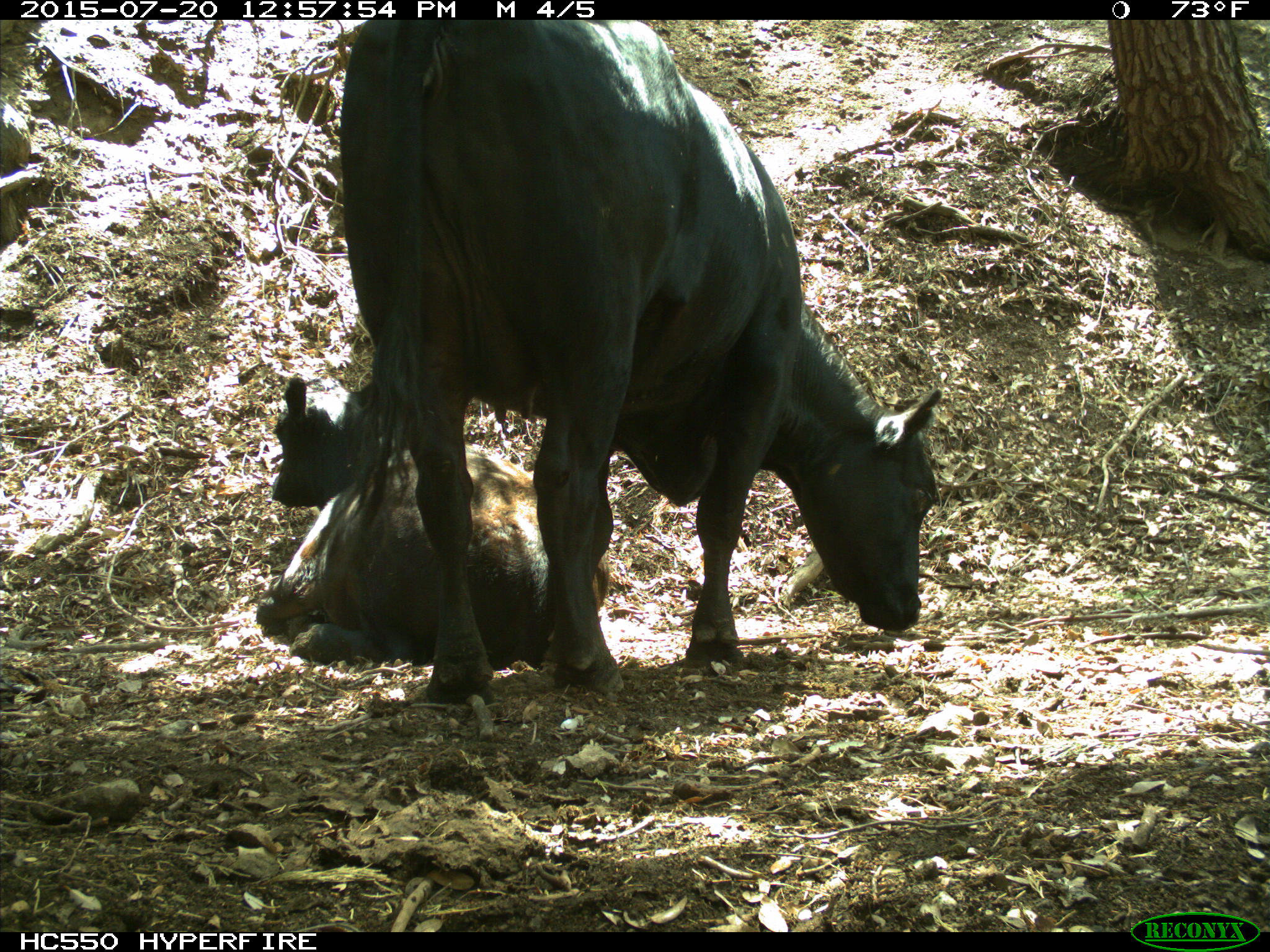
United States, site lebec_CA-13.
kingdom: Animalia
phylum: Chordata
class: Mammalia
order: Artiodactyla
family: Bovidae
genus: Bos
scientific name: Bos taurus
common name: domestic cow